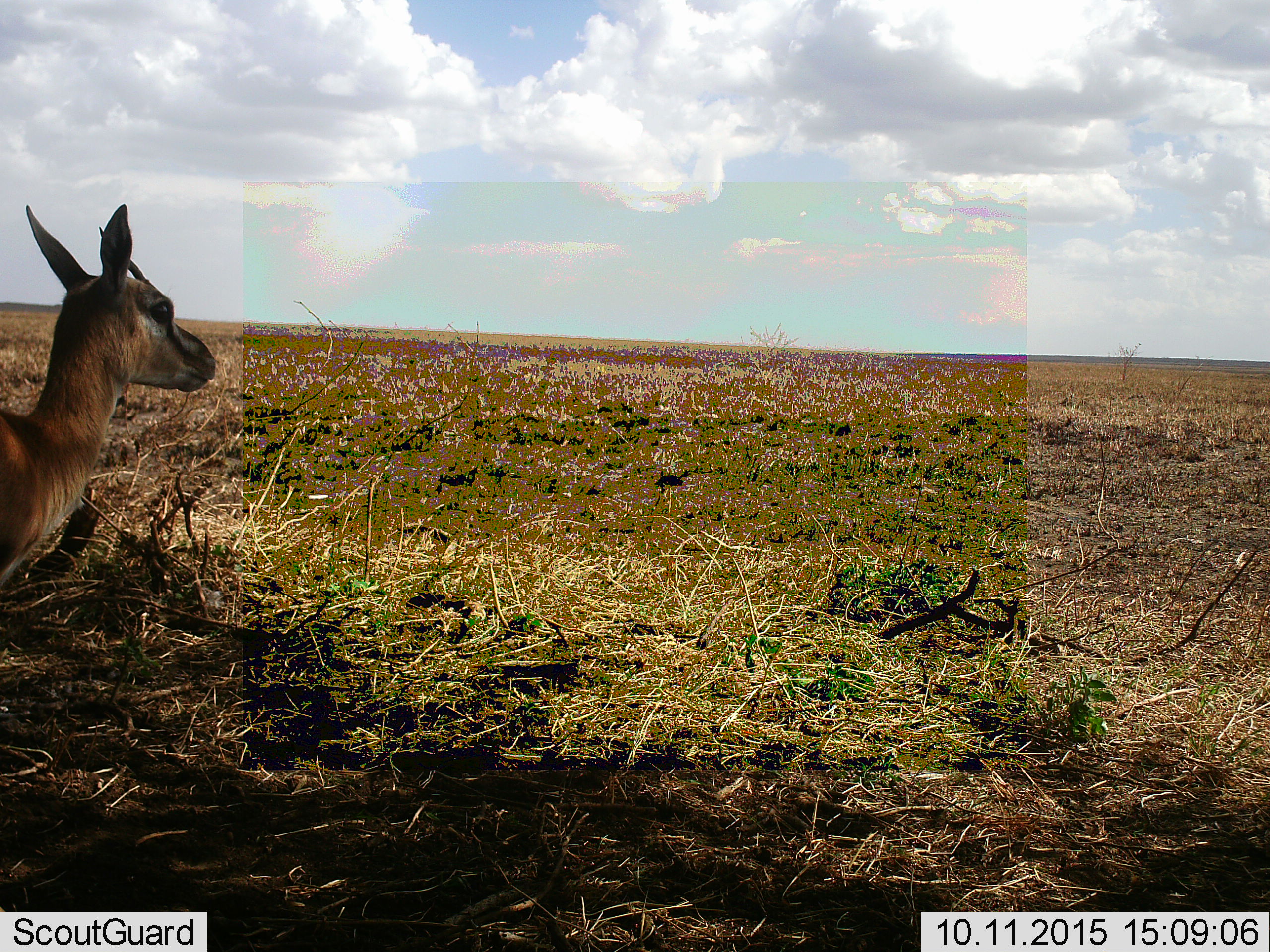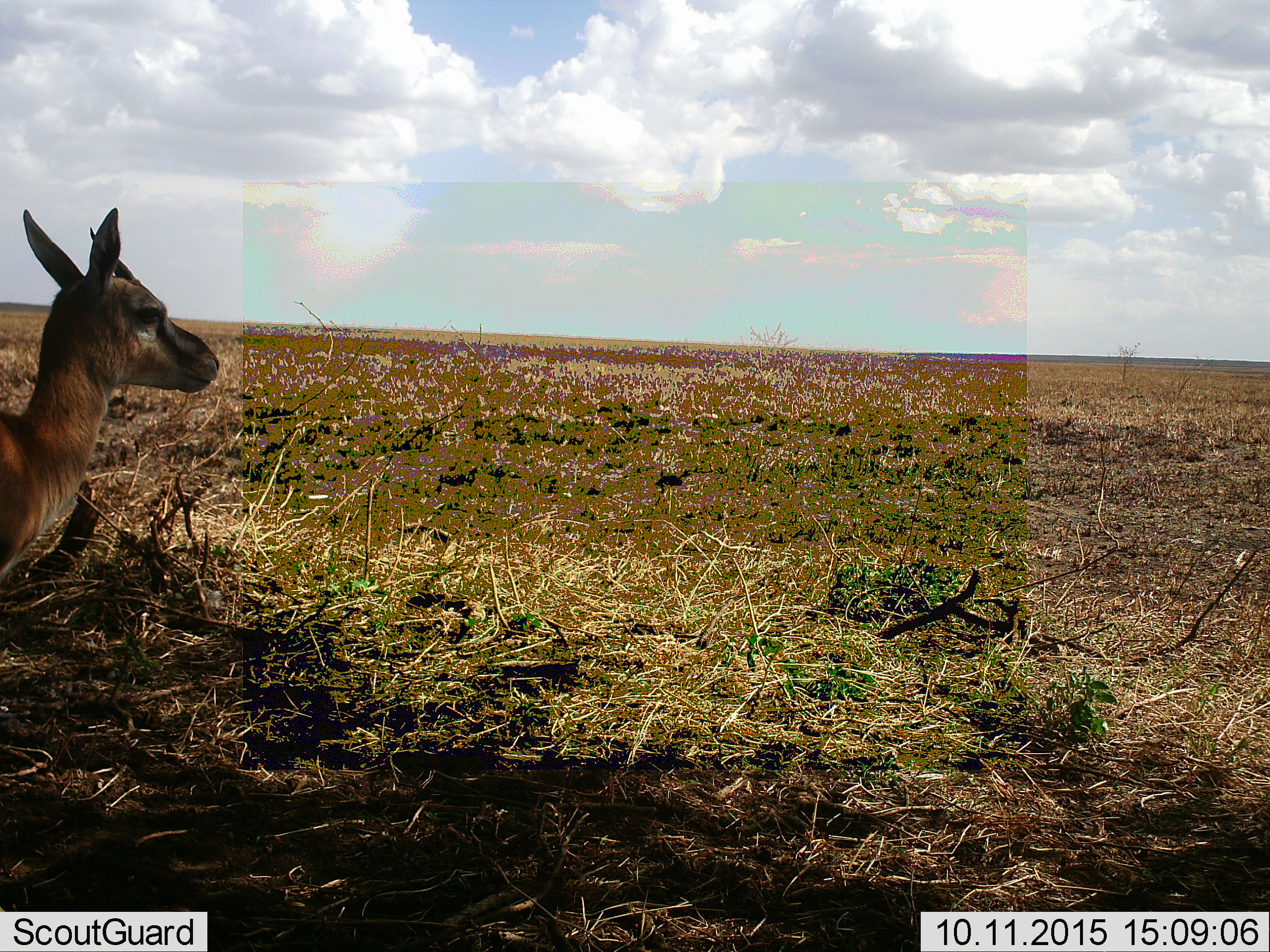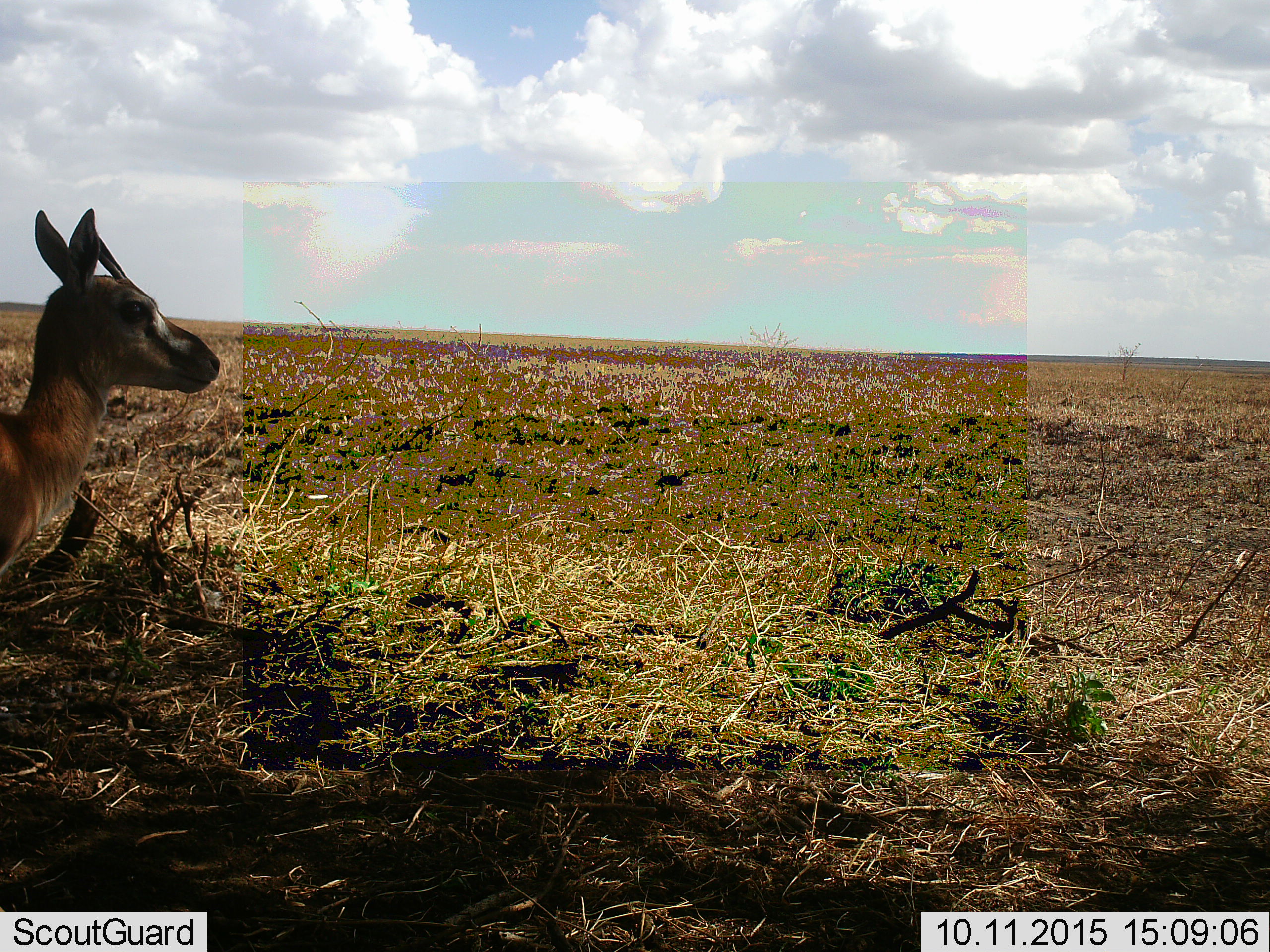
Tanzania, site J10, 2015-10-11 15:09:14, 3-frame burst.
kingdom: Animalia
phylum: Chordata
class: Mammalia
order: Artiodactyla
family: Bovidae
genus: Eudorcas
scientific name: Eudorcas thomsonii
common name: thomson's gazelle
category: gazellethomsons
Gazellethomsons (thomson's gazelle) (Eudorcas thomsonii), count 1. Behavior (volunteer vote fractions): standing 100%, resting 0%, moving 12%, interacting 0%. Young present (vote fraction): 0%. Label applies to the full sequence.